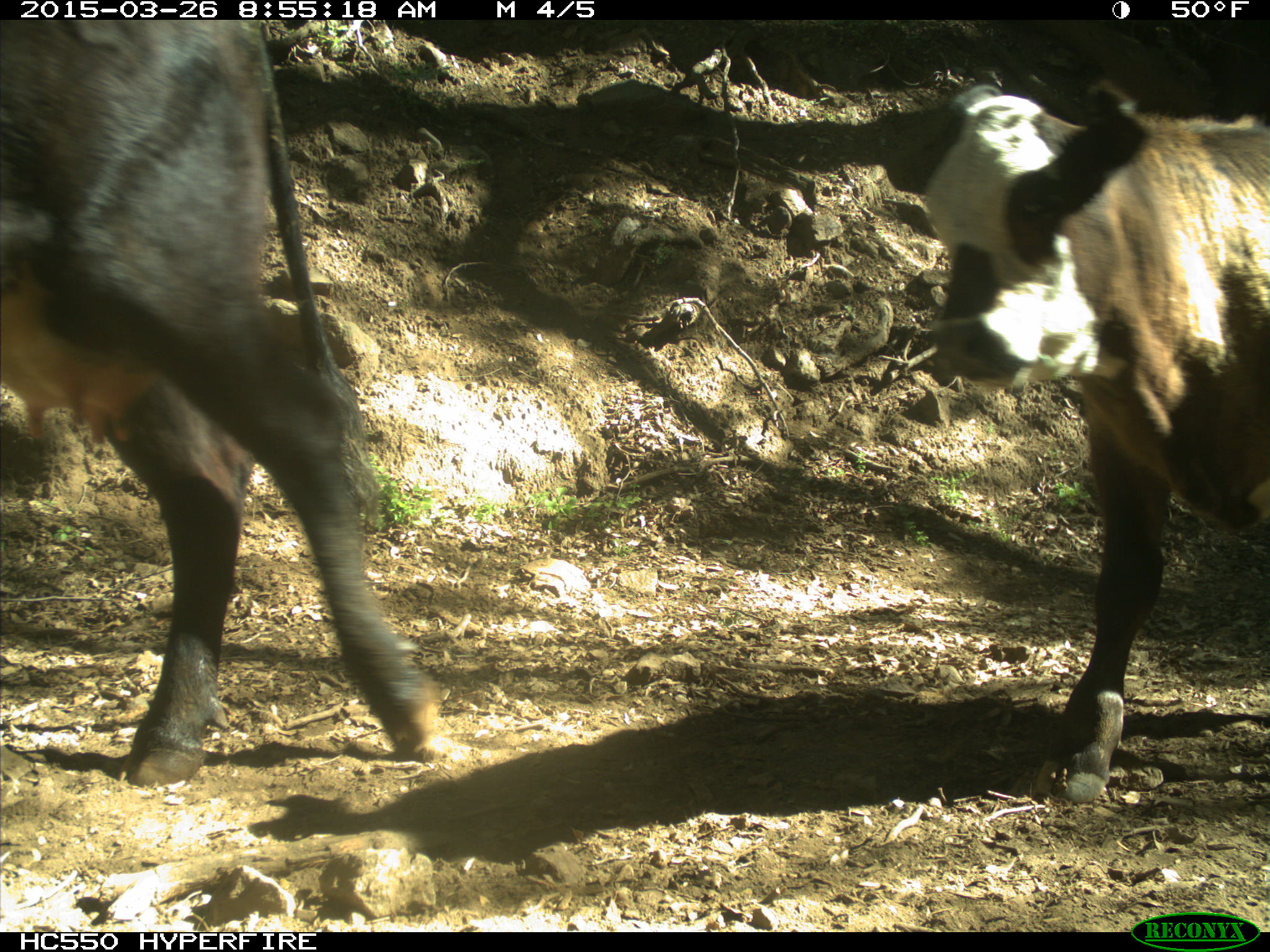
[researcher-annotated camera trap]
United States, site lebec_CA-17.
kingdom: Animalia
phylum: Chordata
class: Mammalia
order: Artiodactyla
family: Bovidae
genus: Bos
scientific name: Bos taurus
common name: domestic cow